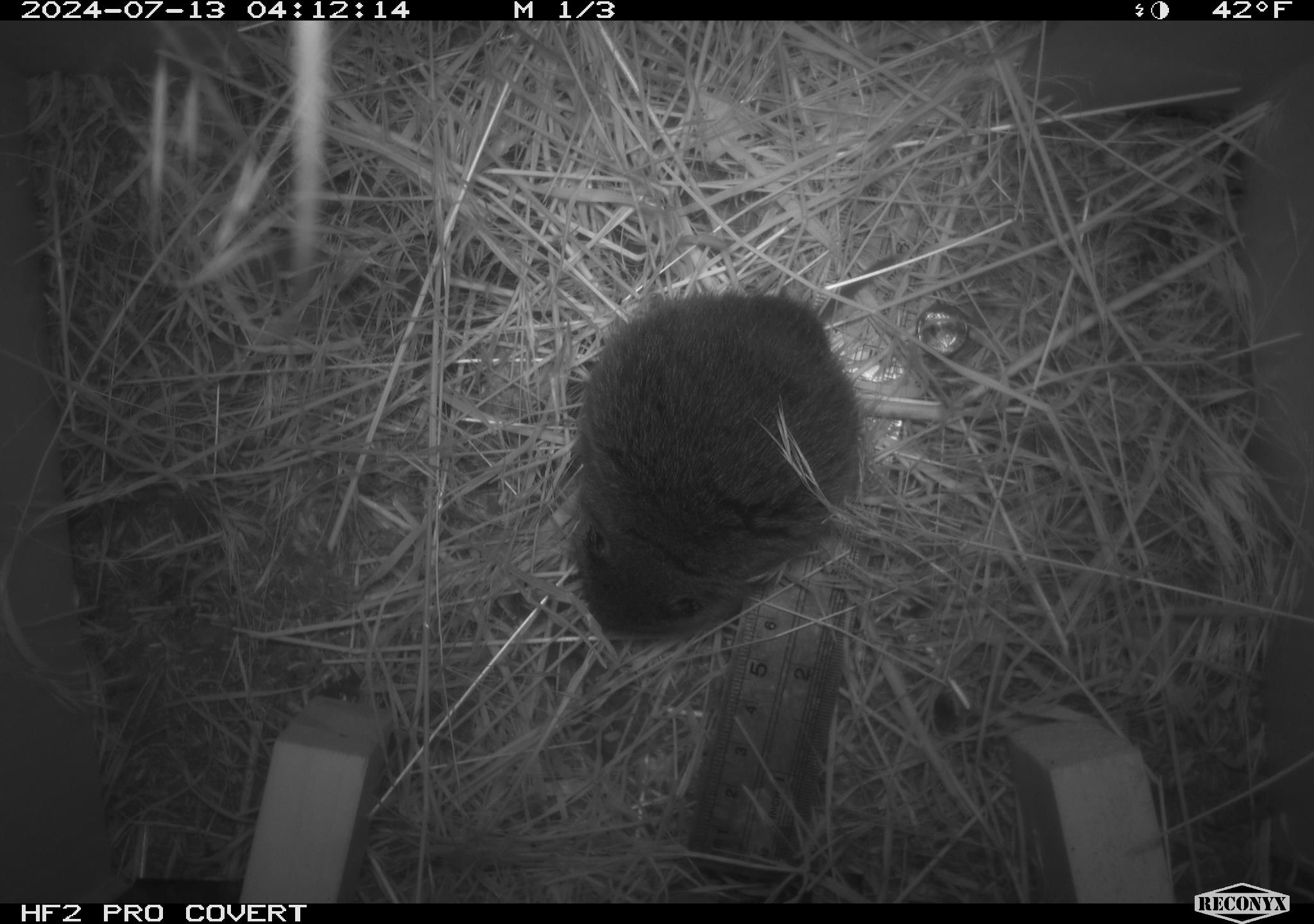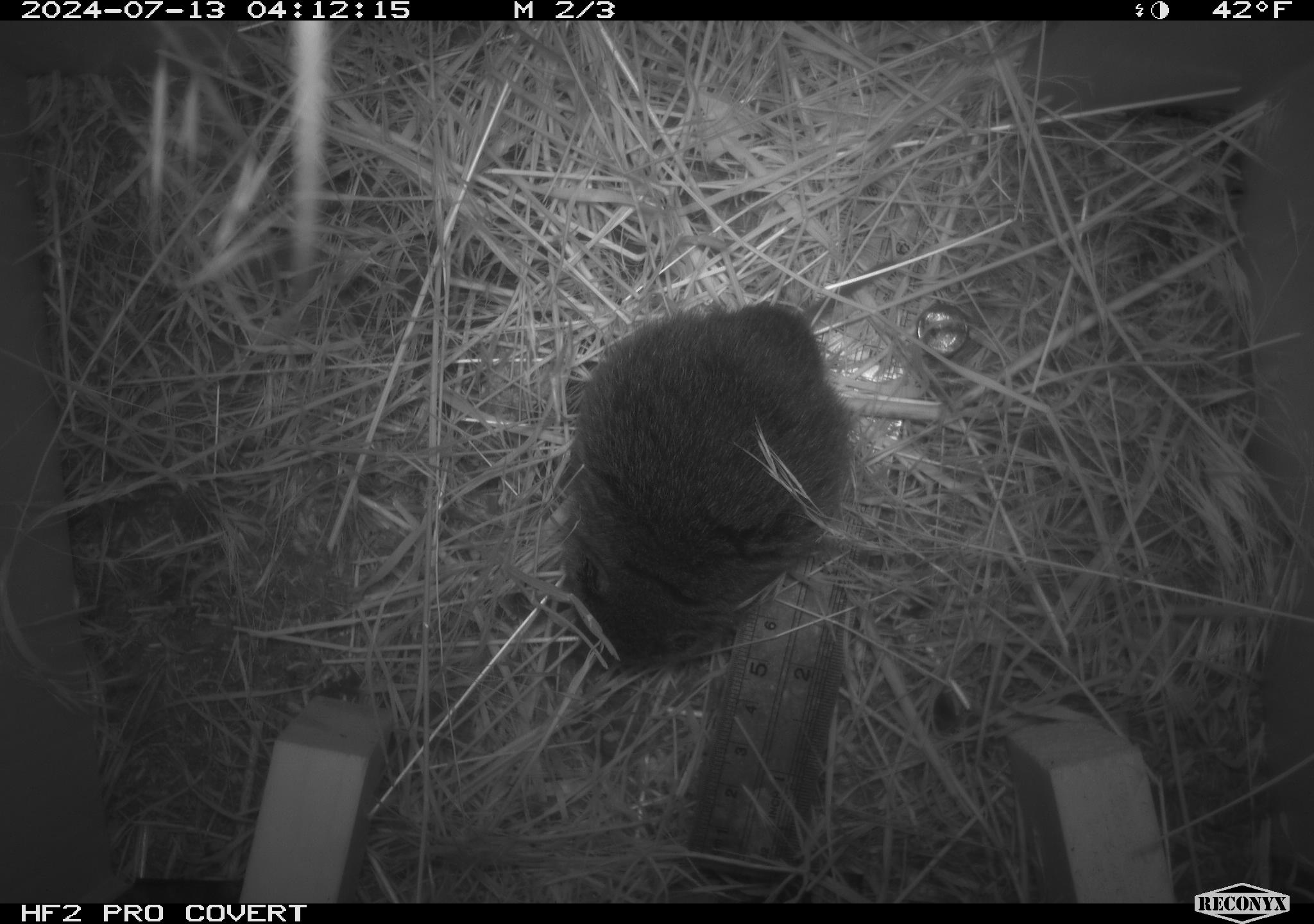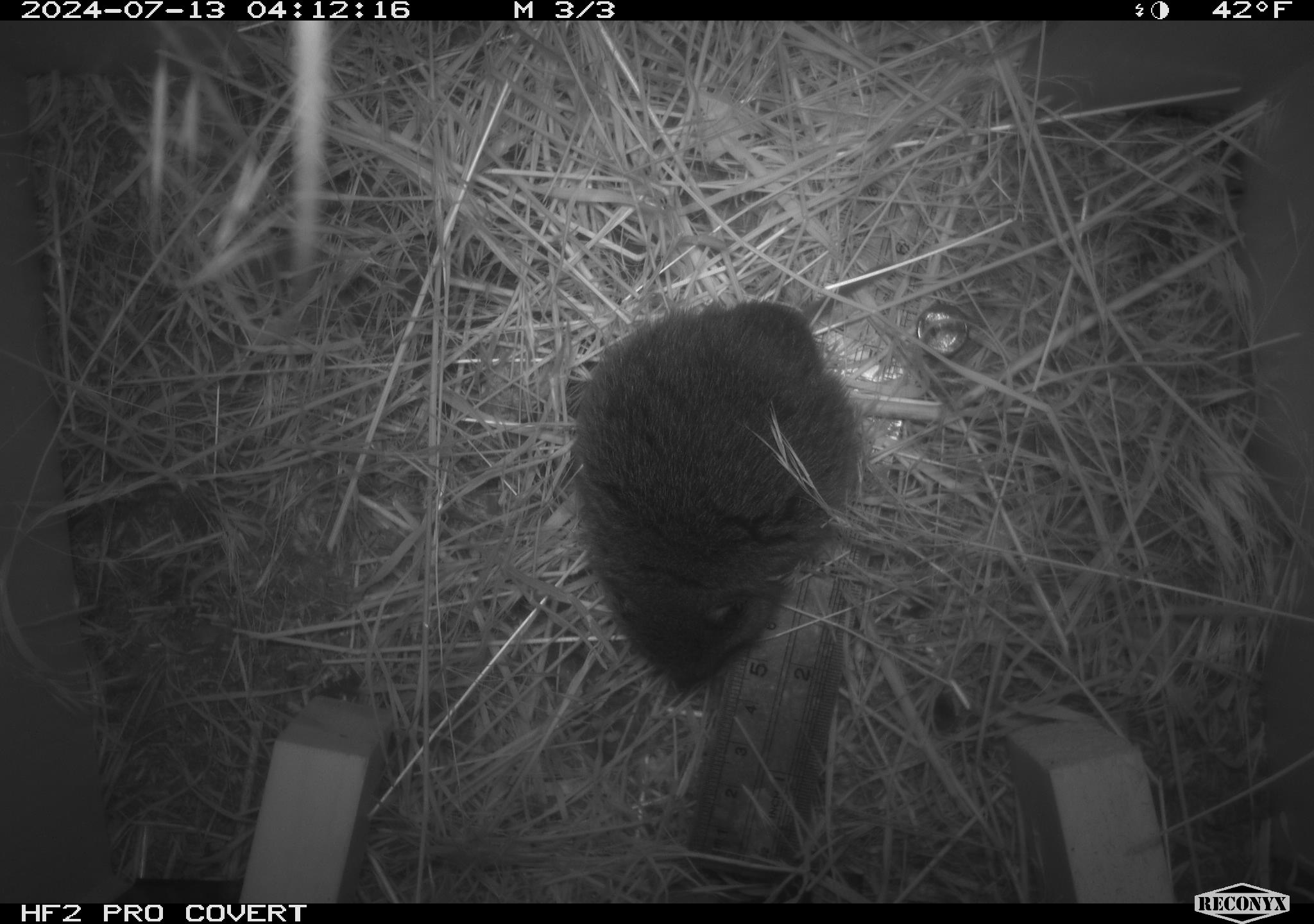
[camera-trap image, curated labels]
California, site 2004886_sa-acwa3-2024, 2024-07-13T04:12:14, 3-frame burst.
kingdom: Animalia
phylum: Chordata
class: Mammalia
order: Rodentia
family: Cricetidae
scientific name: Arvicolinae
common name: voles, lemmings, and muskrats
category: arvicolinae subfamily